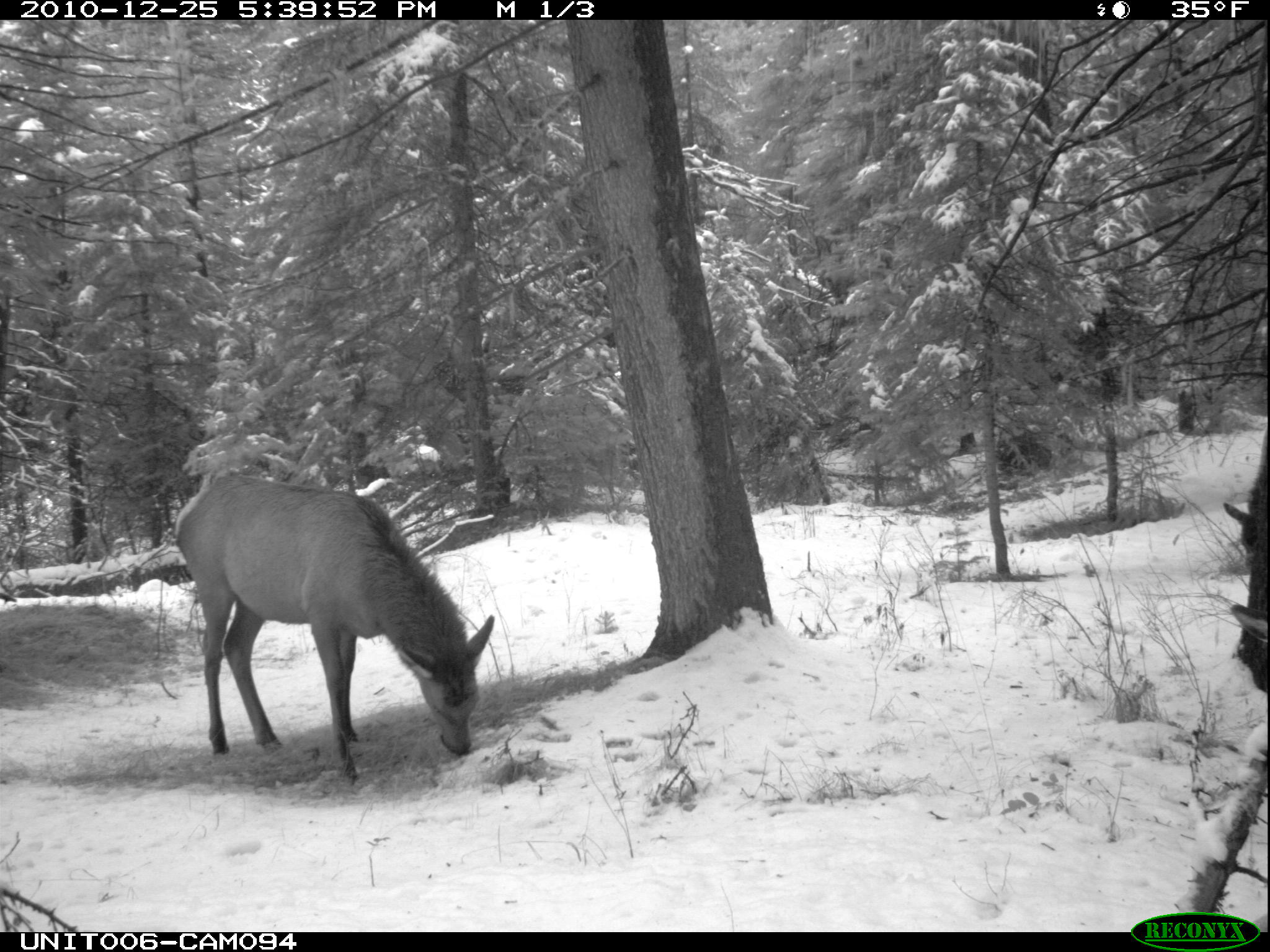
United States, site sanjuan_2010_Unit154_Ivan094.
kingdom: Animalia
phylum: Chordata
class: Mammalia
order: Artiodactyla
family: Cervidae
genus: Cervus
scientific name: Cervus elaphus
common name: red deer